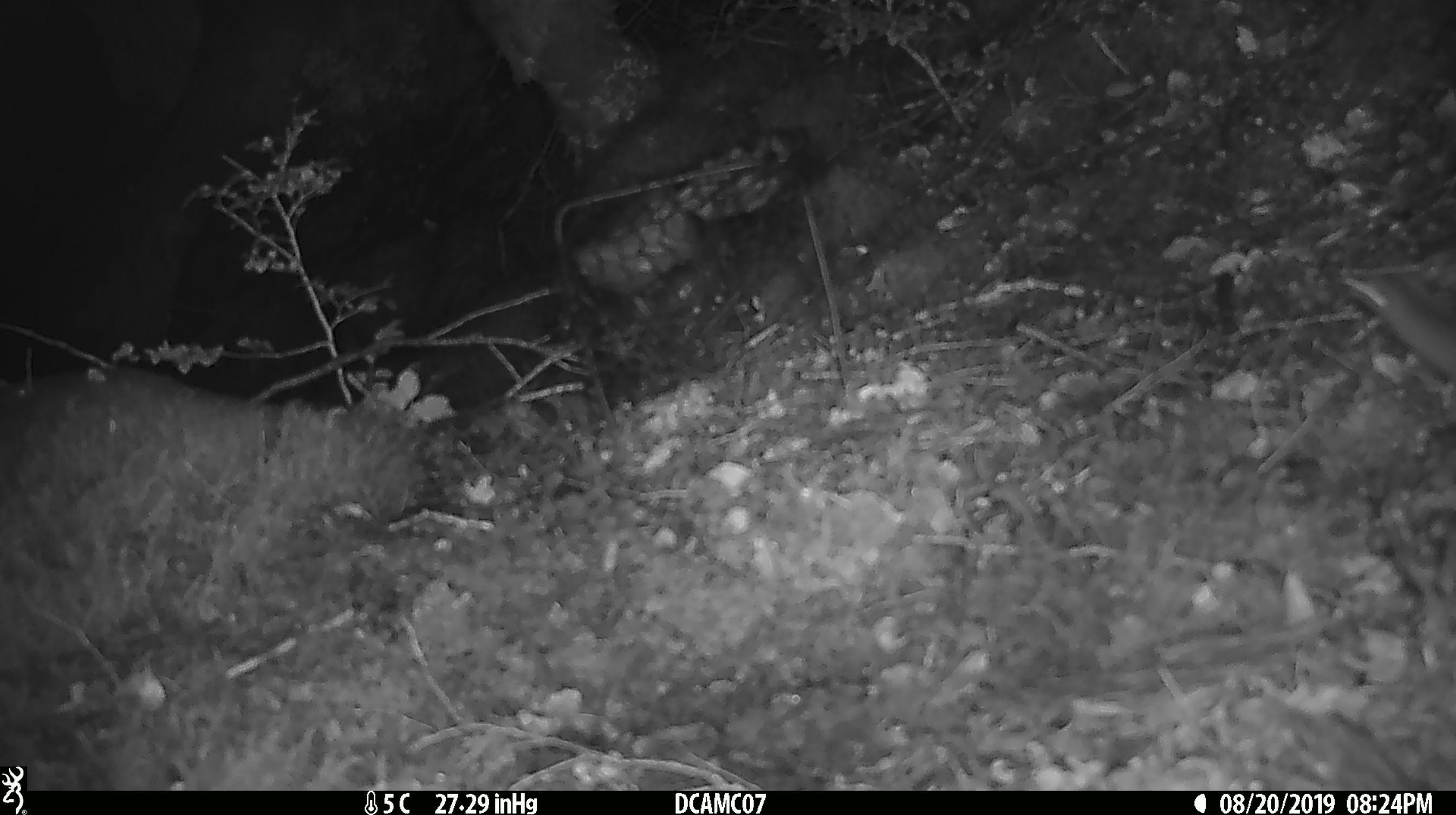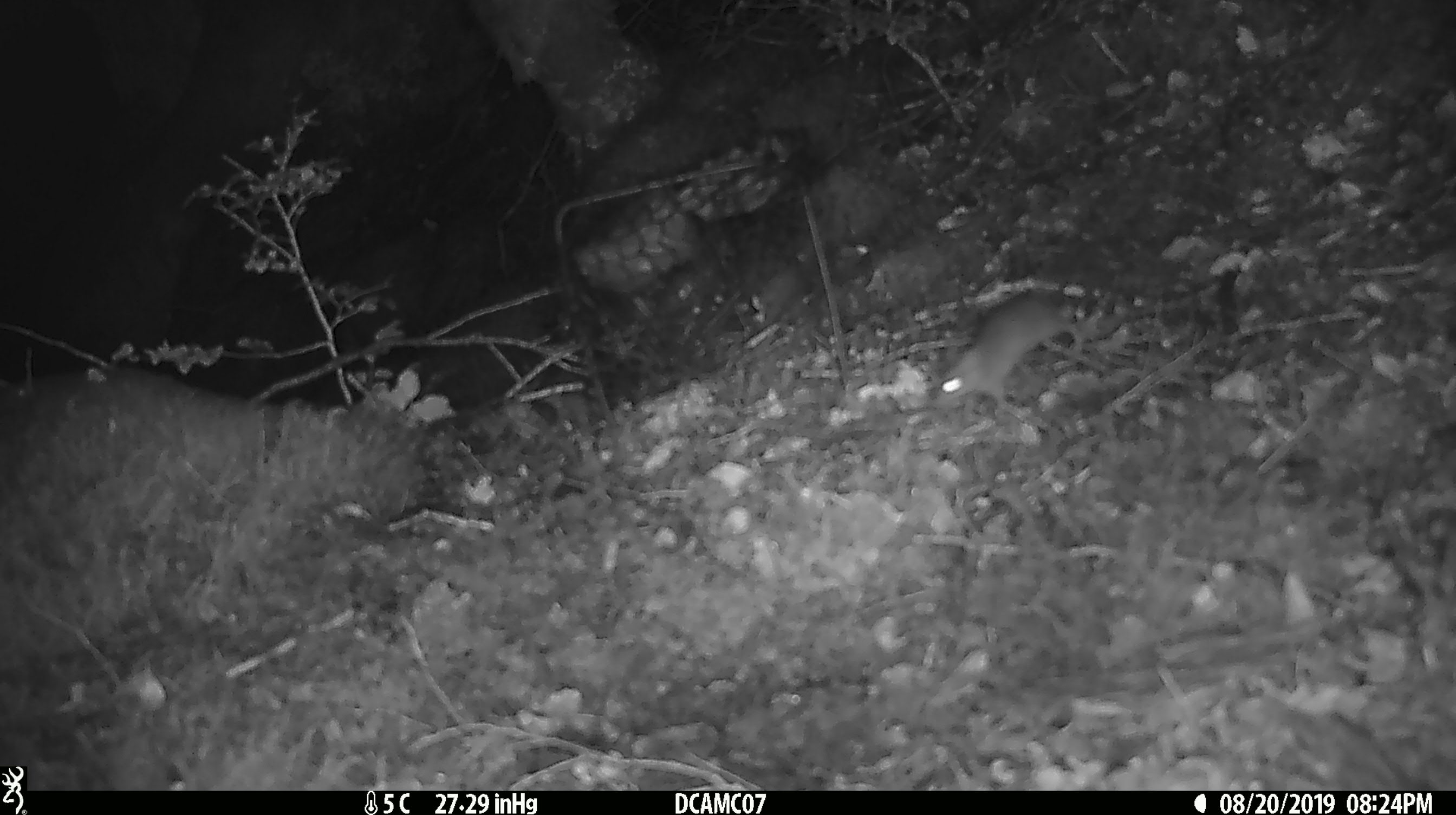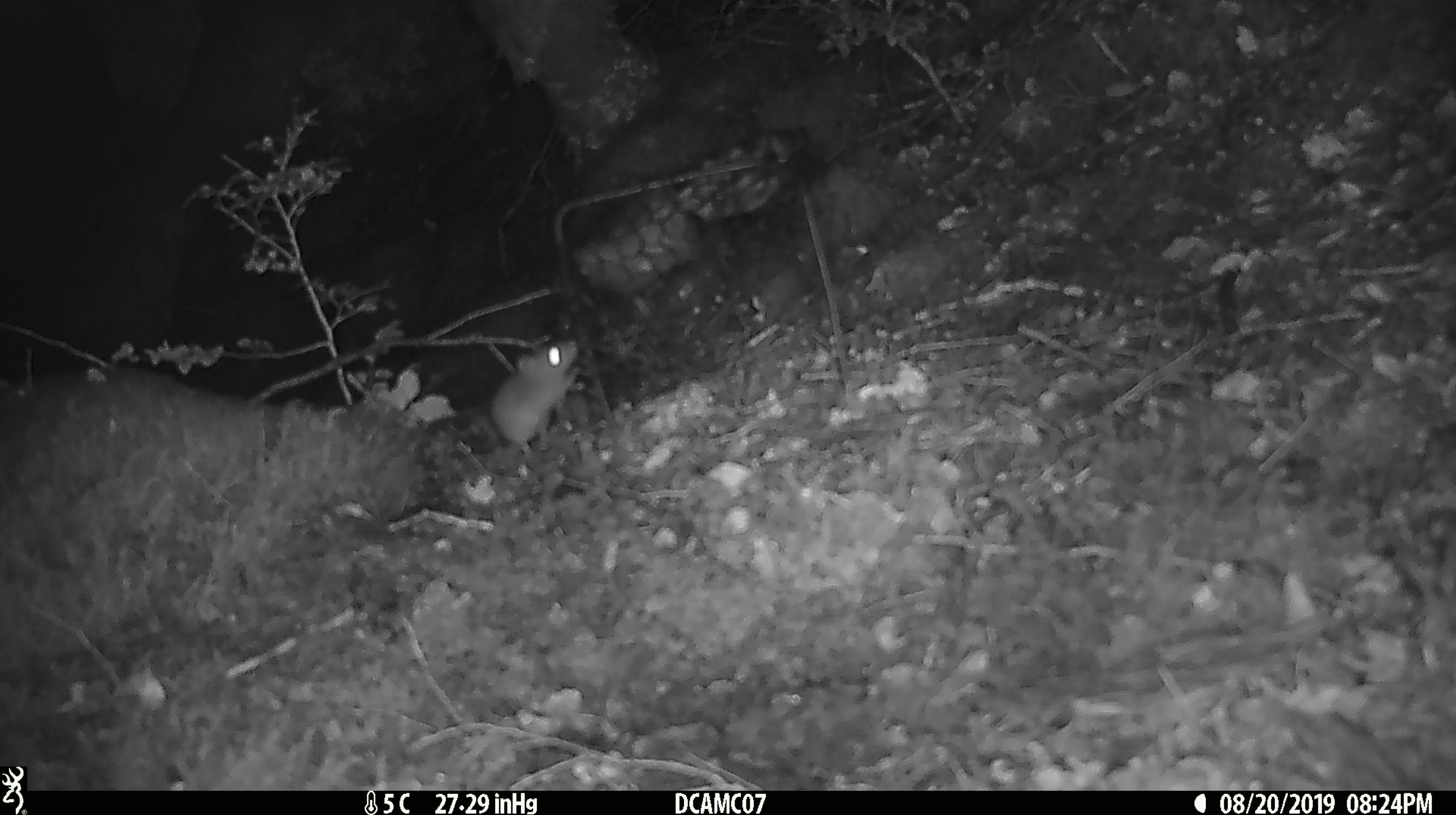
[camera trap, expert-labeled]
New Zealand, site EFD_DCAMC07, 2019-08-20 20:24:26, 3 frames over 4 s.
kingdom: Animalia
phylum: Chordata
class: Mammalia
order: Rodentia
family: Muridae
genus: Mus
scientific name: Mus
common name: mouse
Mouse (Mus).